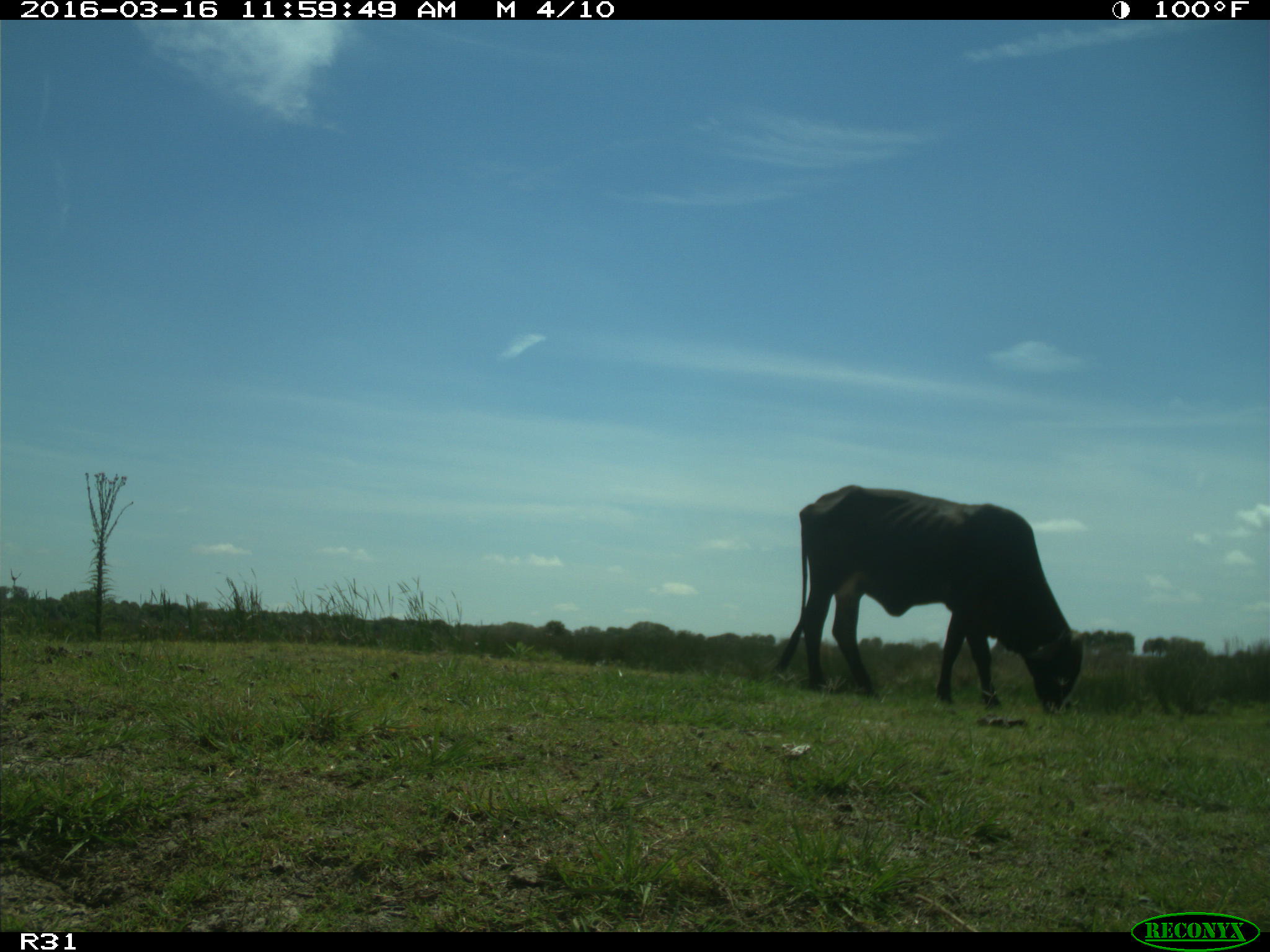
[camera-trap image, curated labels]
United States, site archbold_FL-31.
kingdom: Animalia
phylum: Chordata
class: Mammalia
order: Artiodactyla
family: Bovidae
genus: Bos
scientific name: Bos taurus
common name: domestic cow